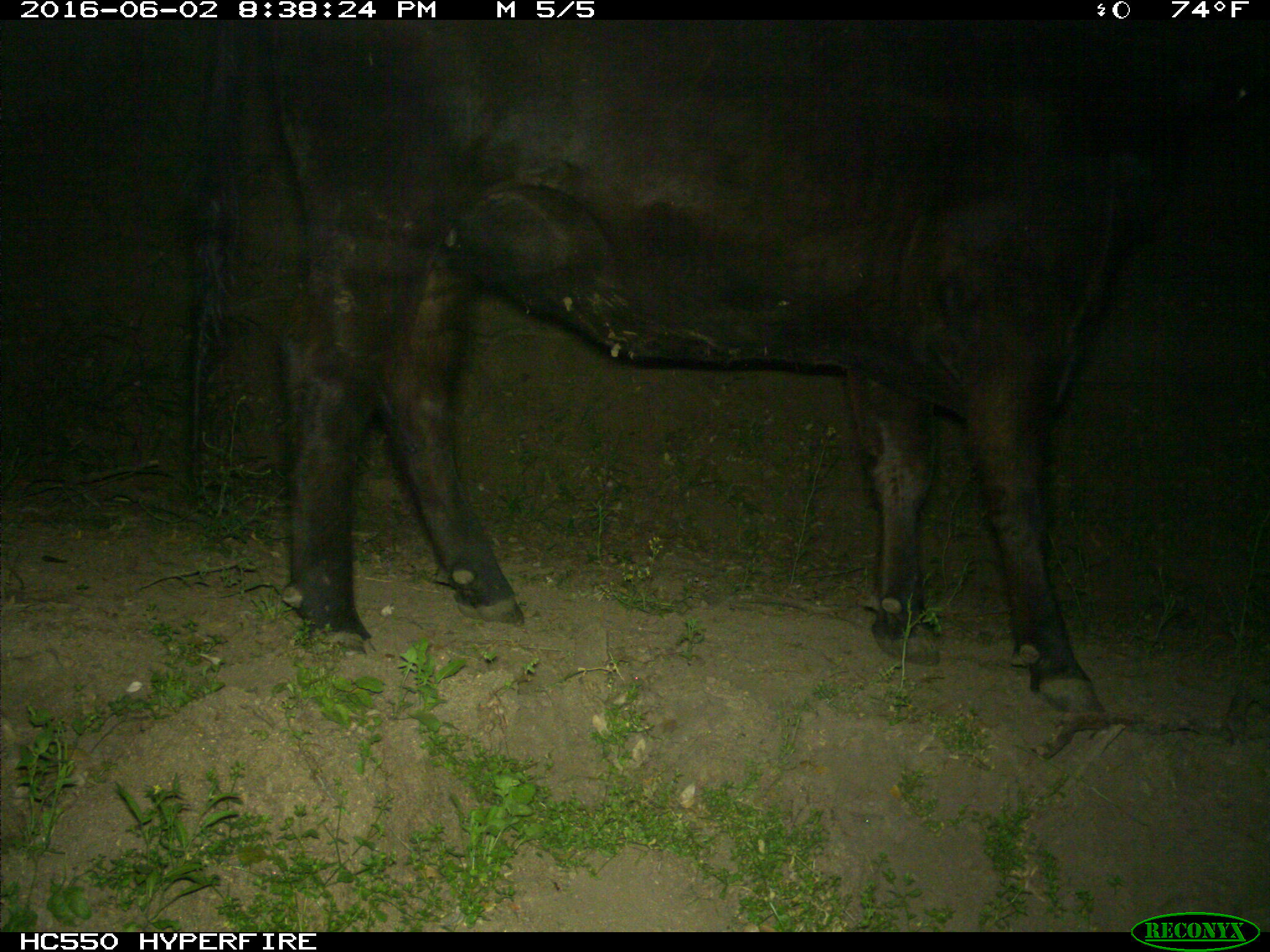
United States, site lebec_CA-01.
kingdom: Animalia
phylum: Chordata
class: Mammalia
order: Artiodactyla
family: Bovidae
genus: Bos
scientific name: Bos taurus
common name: domestic cow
Bos taurus (domestic cow).